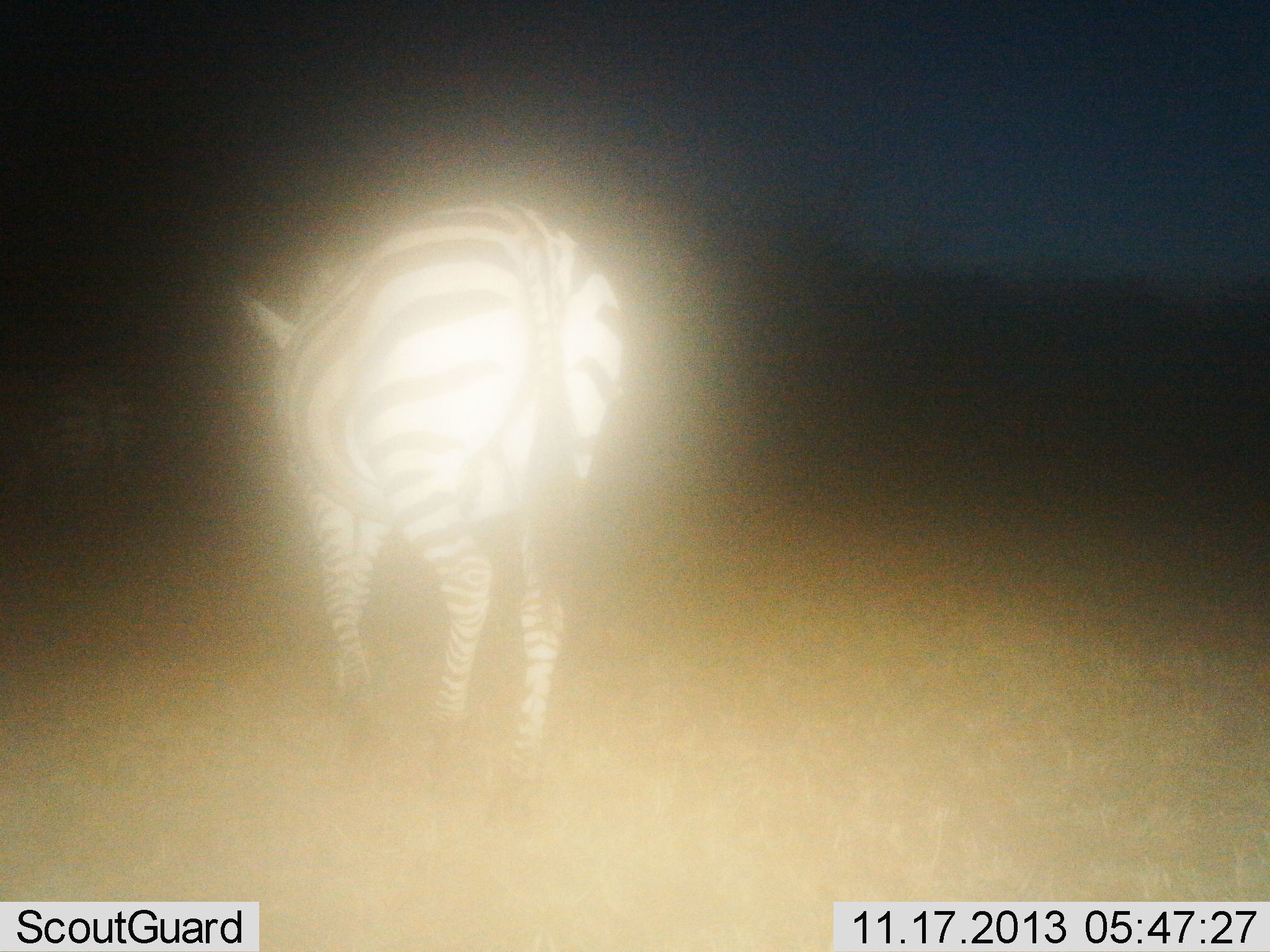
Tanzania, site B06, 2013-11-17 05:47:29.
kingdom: Animalia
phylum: Chordata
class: Mammalia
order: Perissodactyla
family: Equidae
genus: Equus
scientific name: Equus quagga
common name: plains zebra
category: zebra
Zebra (plains zebra) (Equus quagga), count 2. Behavior (volunteer vote fractions): standing 30%, resting 0%, moving 70%, interacting 0%. Young present (vote fraction): 0%. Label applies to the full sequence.